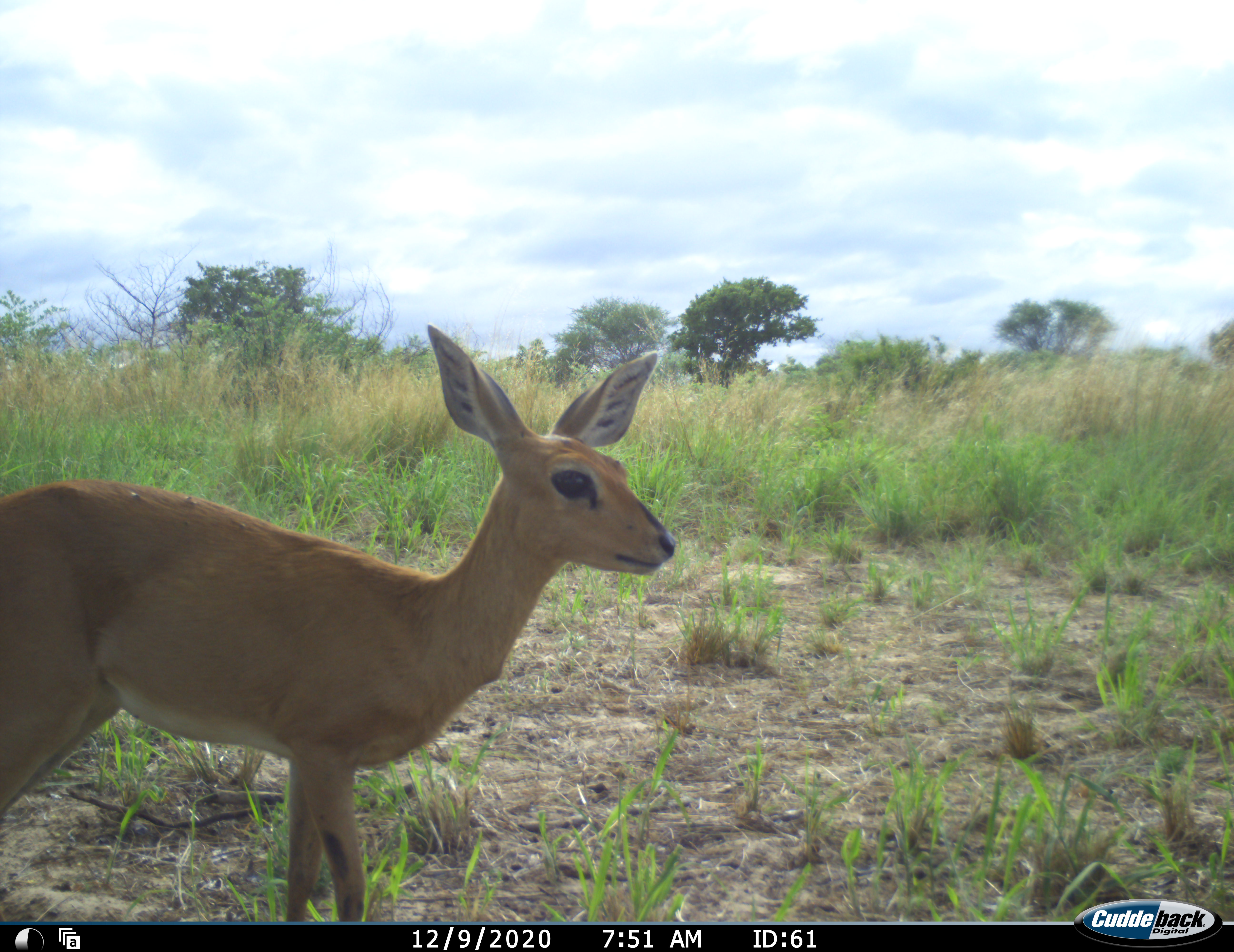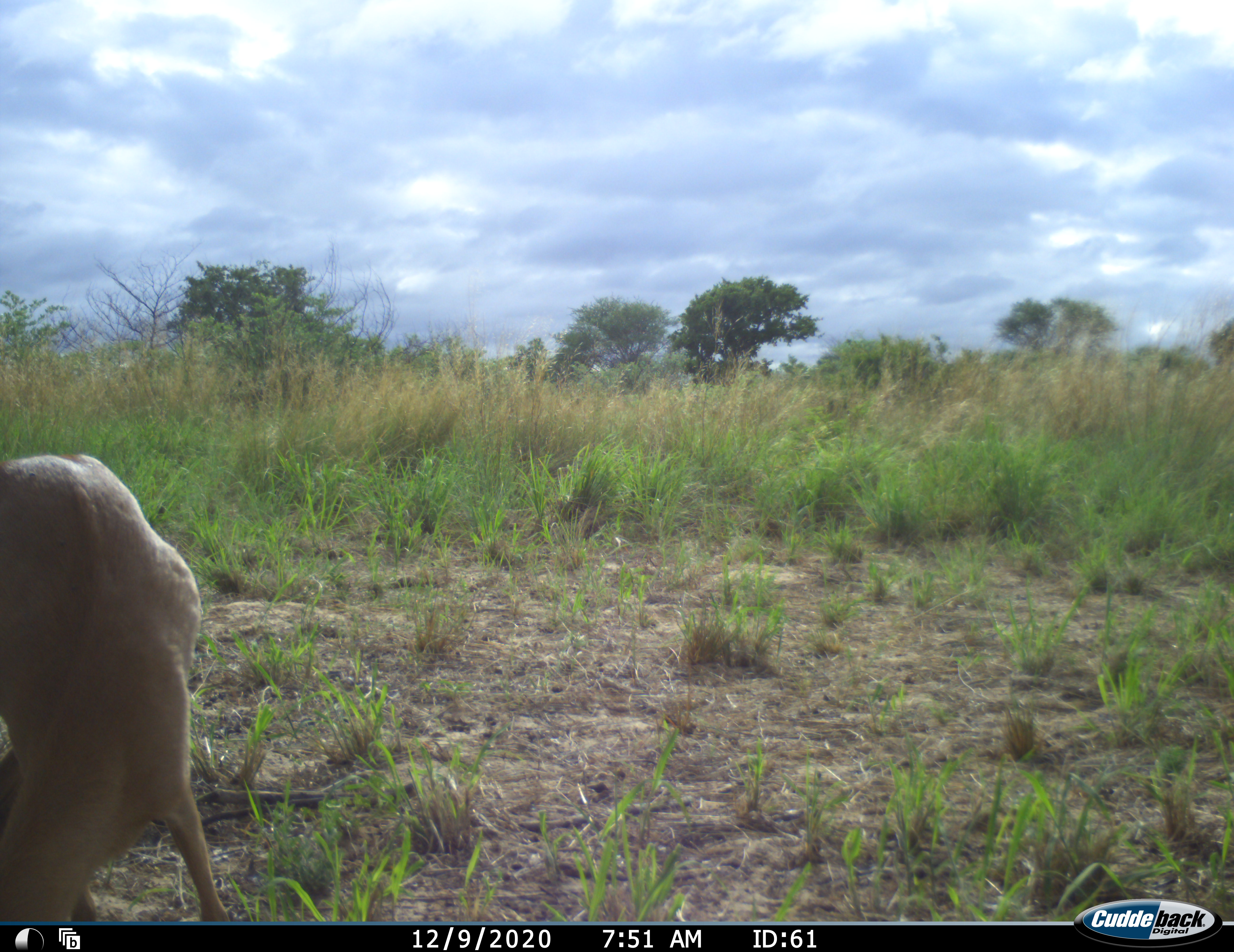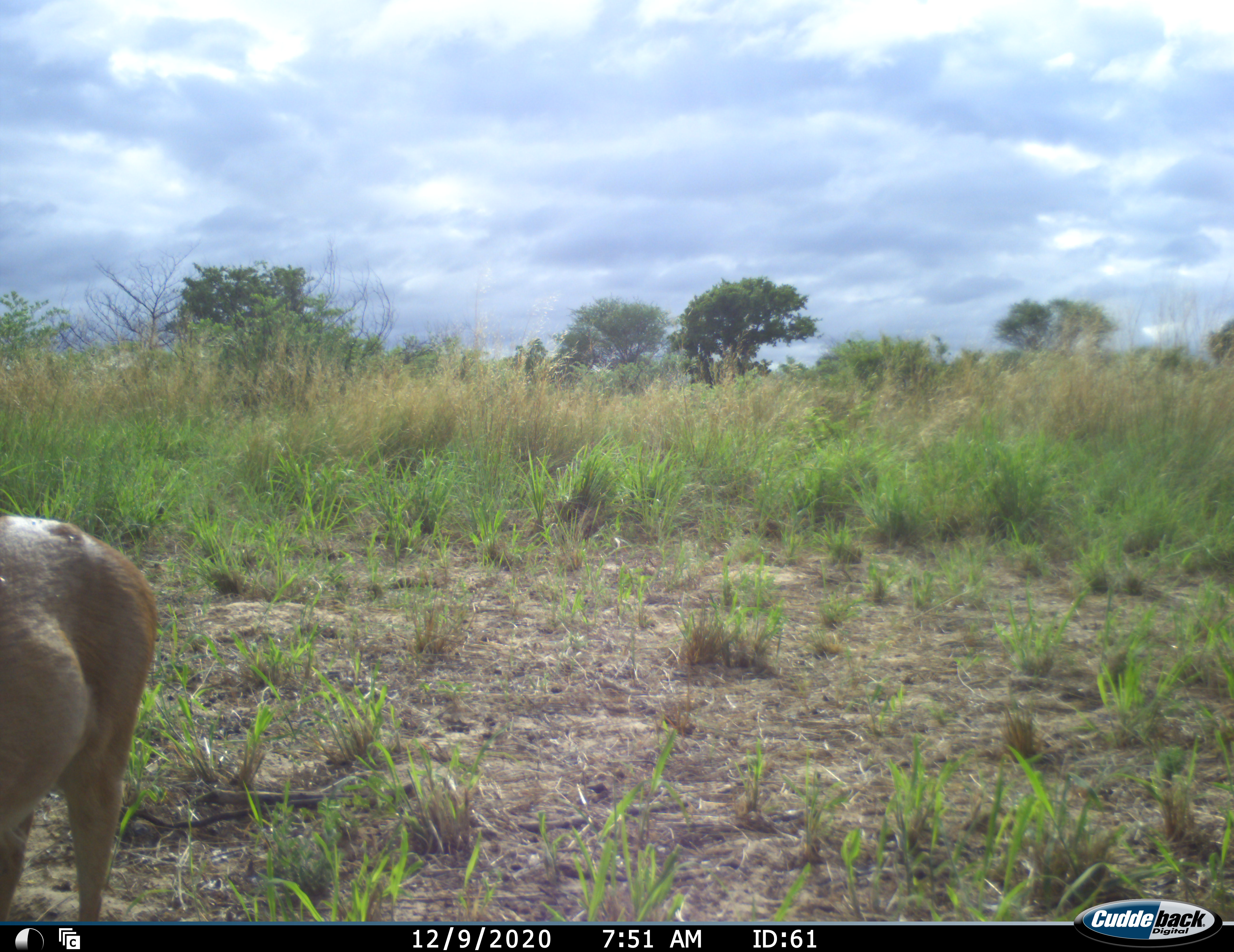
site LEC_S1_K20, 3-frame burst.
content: unidentified animal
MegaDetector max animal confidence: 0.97